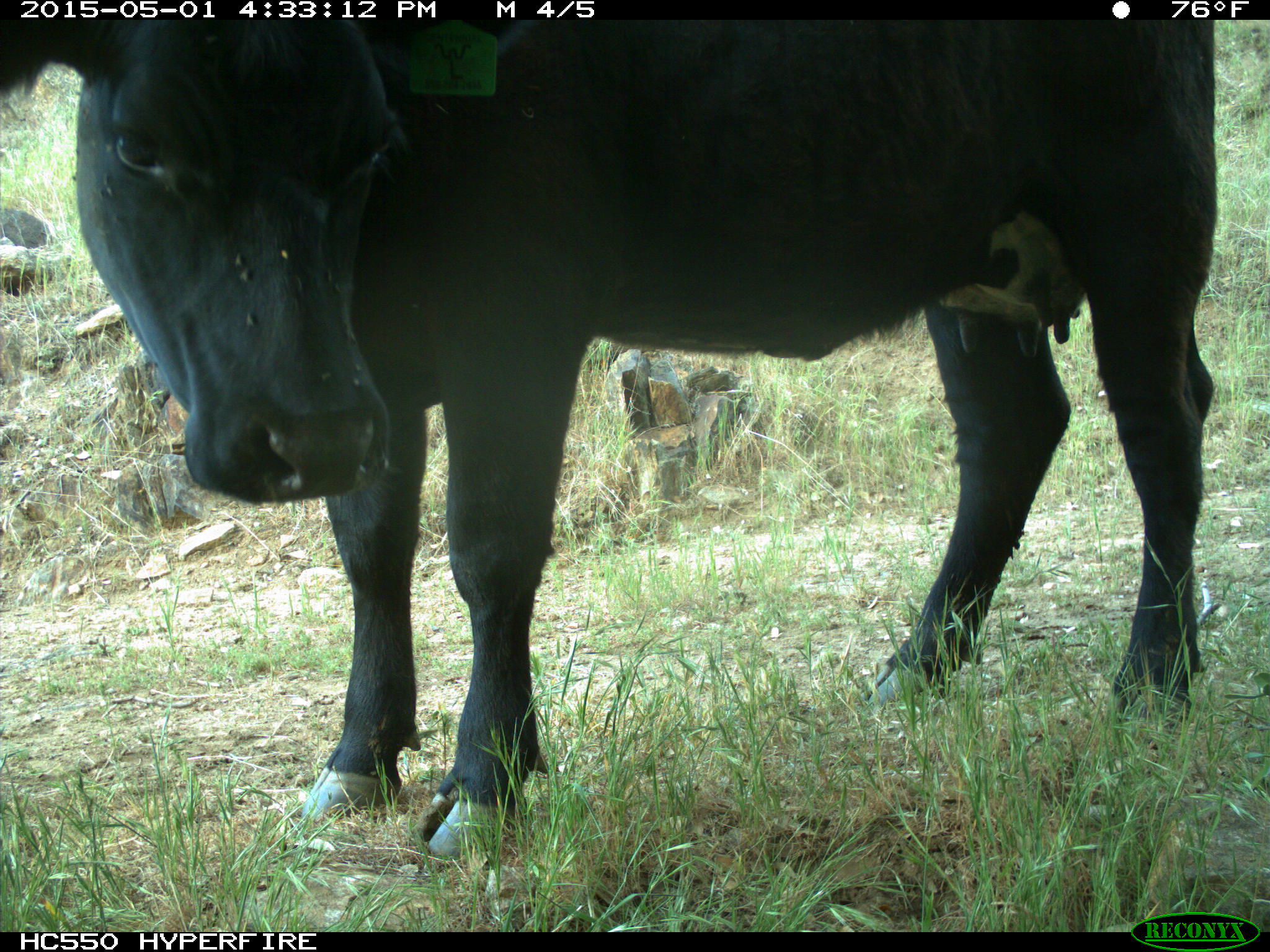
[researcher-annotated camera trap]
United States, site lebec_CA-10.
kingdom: Animalia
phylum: Chordata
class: Mammalia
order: Artiodactyla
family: Bovidae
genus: Bos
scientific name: Bos taurus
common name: domestic cow